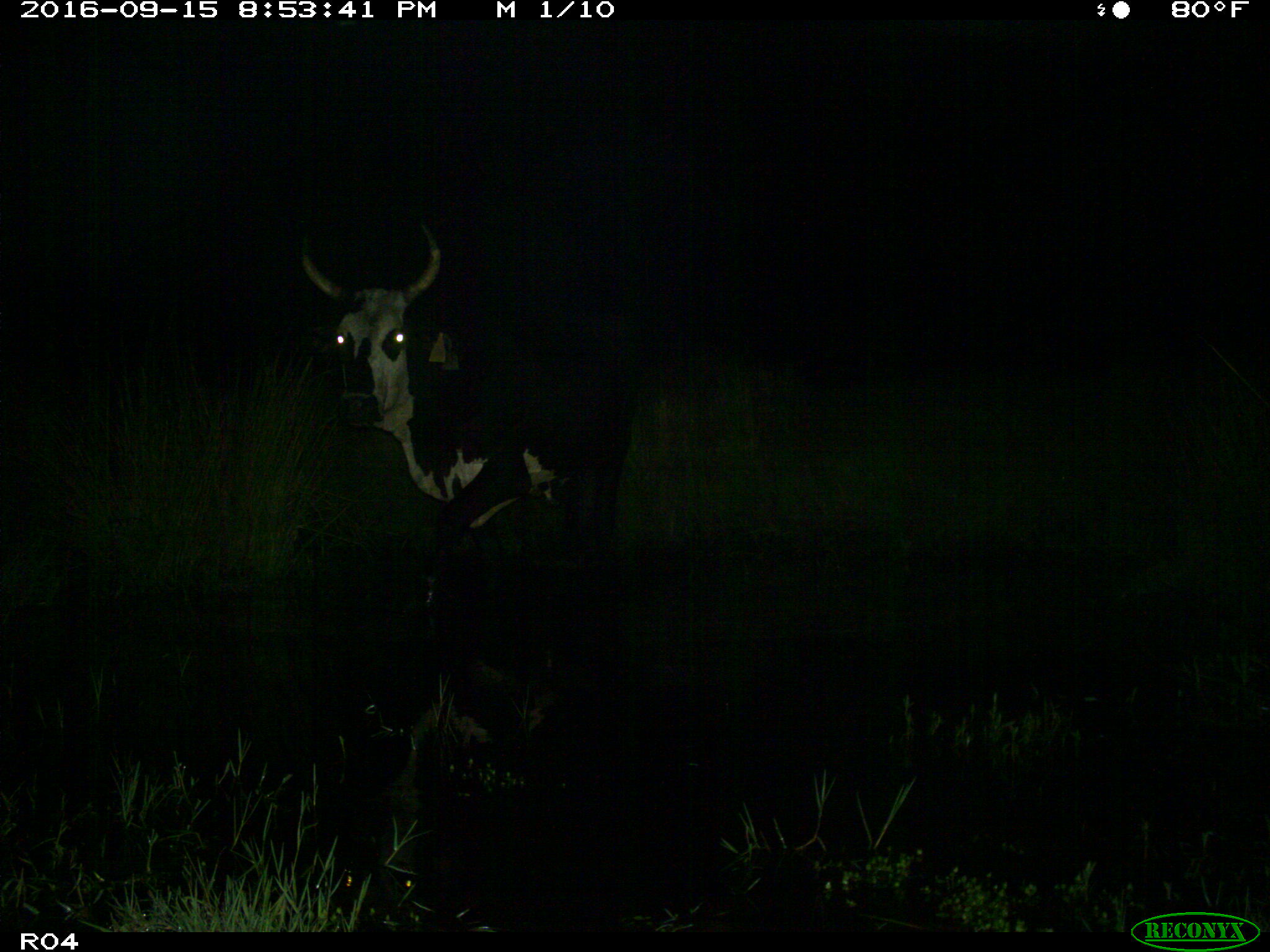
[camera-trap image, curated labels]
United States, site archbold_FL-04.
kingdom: Animalia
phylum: Chordata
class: Mammalia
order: Artiodactyla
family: Bovidae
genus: Bos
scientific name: Bos taurus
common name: domestic cow